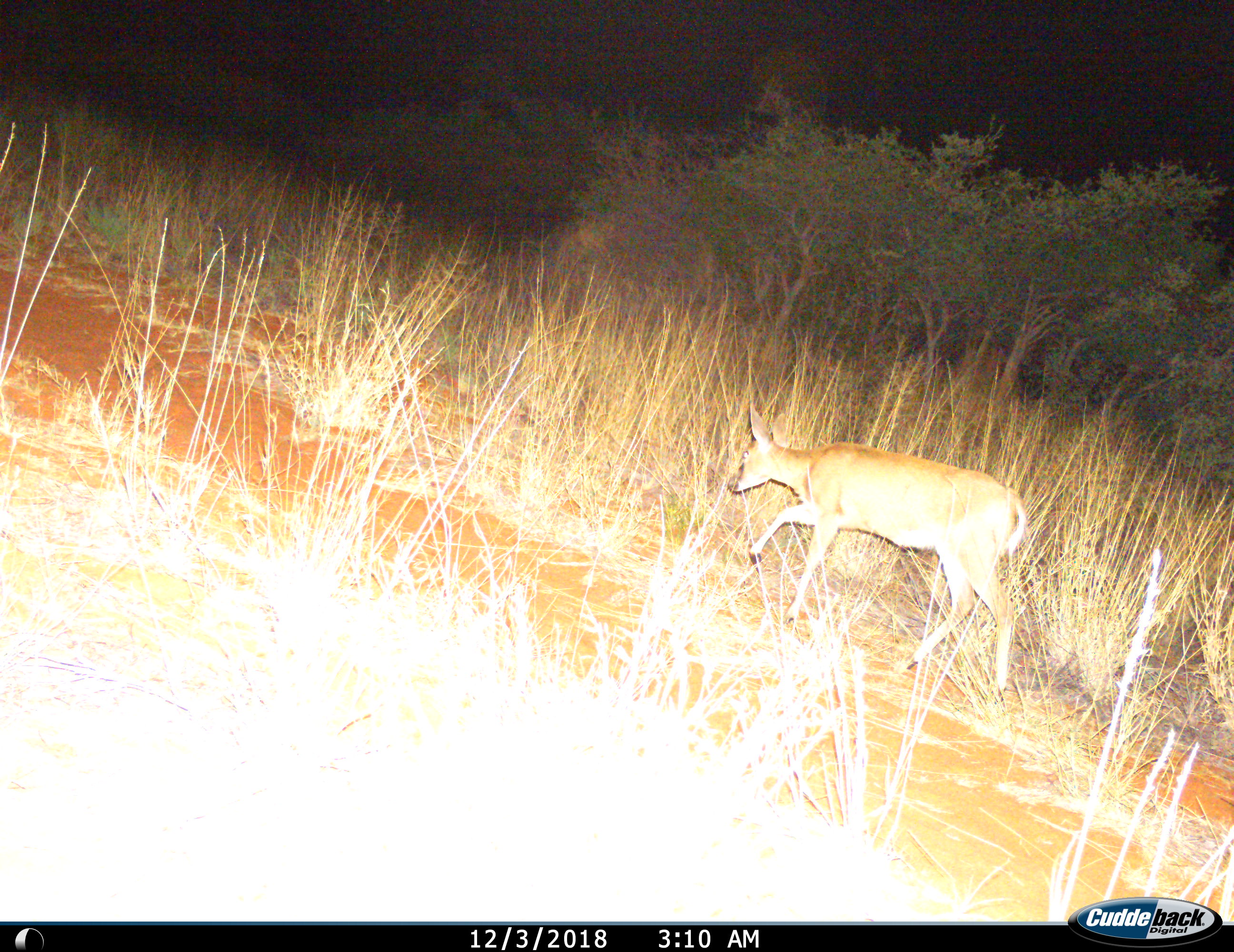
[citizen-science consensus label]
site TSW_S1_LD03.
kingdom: Animalia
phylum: Chordata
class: Mammalia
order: Artiodactyla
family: Bovidae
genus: Sylvicapra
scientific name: Sylvicapra grimmia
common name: common duiker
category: duikercommongrey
Duikercommongrey (common duiker) (Sylvicapra grimmia), count 1. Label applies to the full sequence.